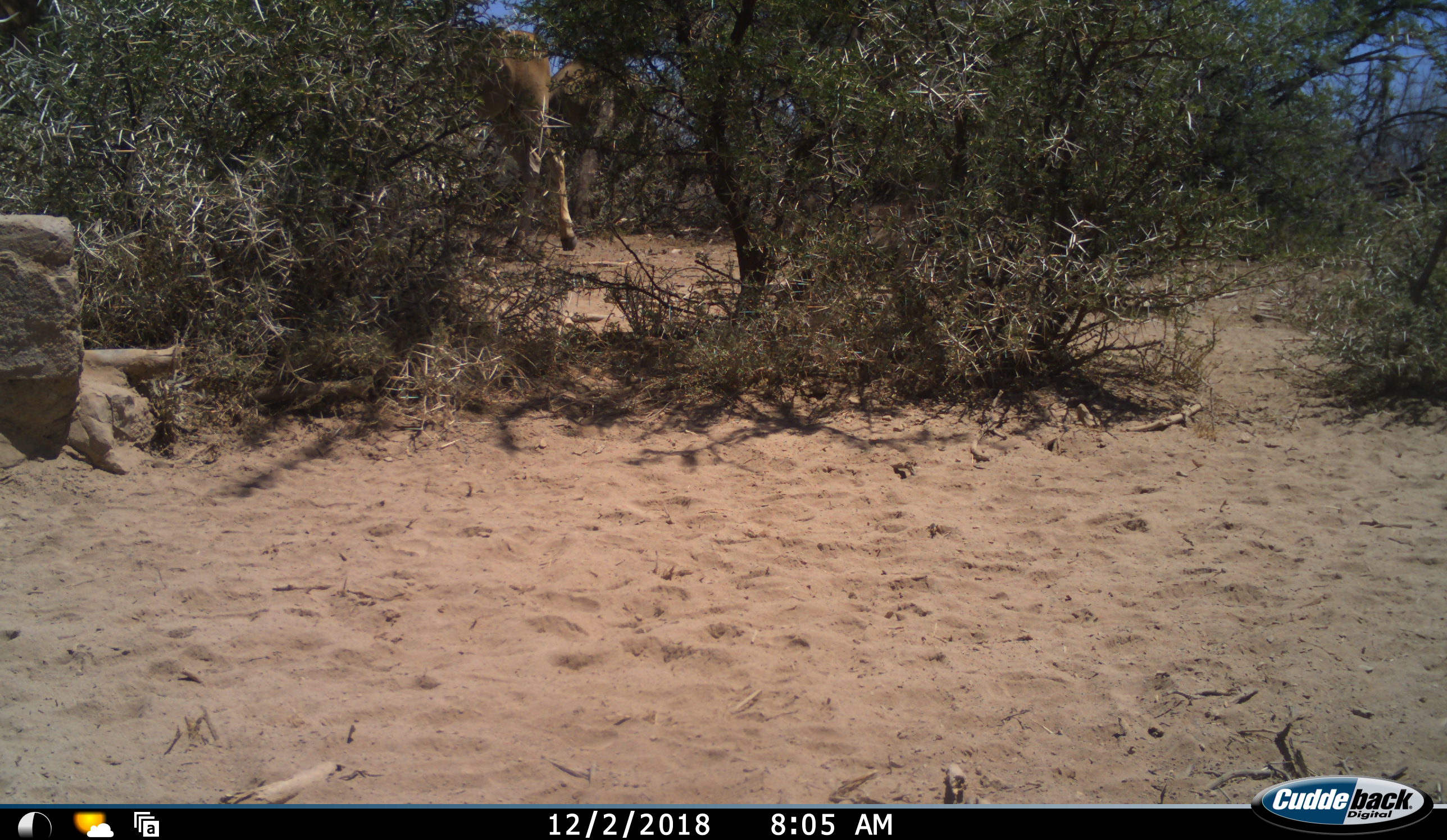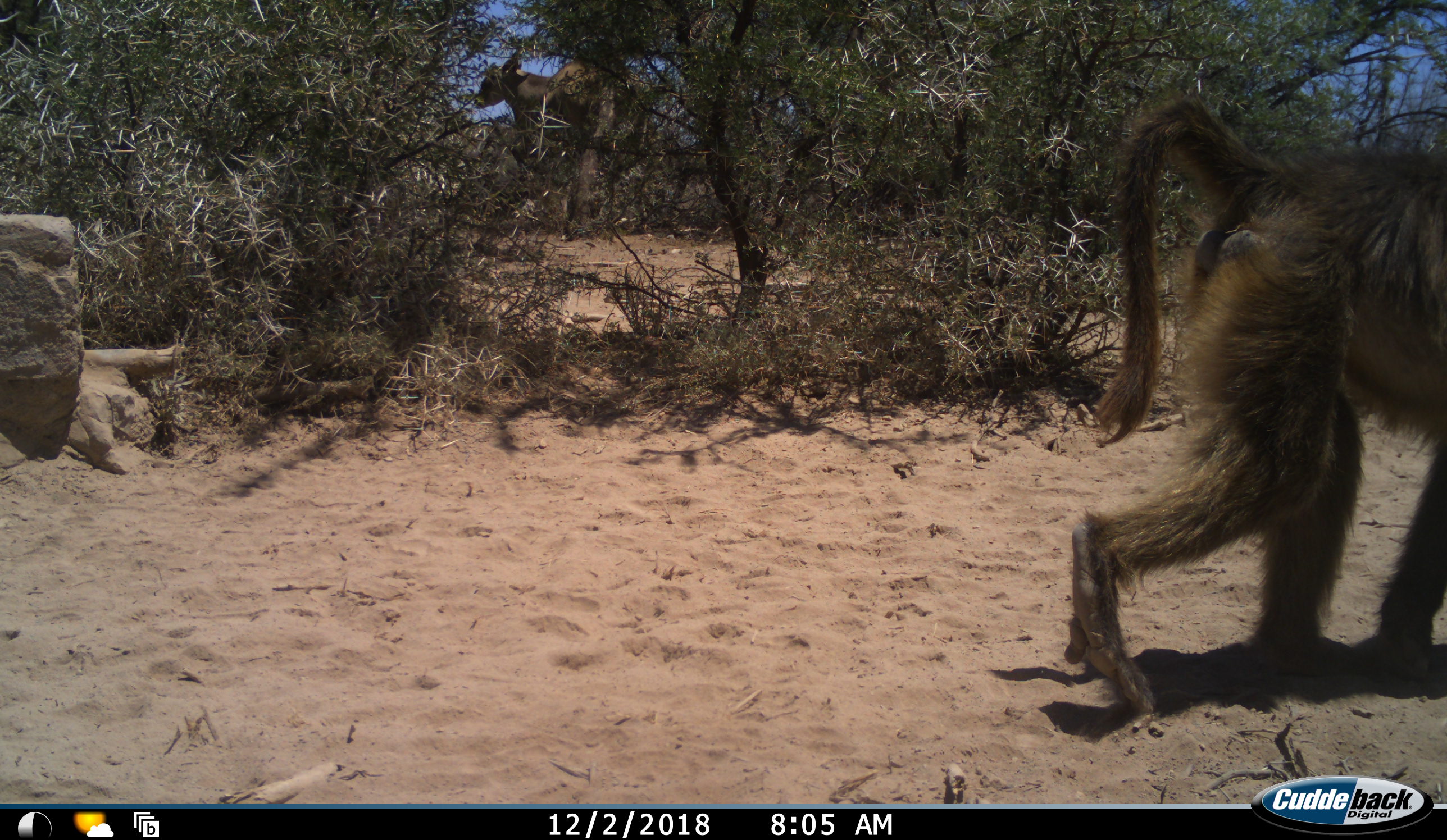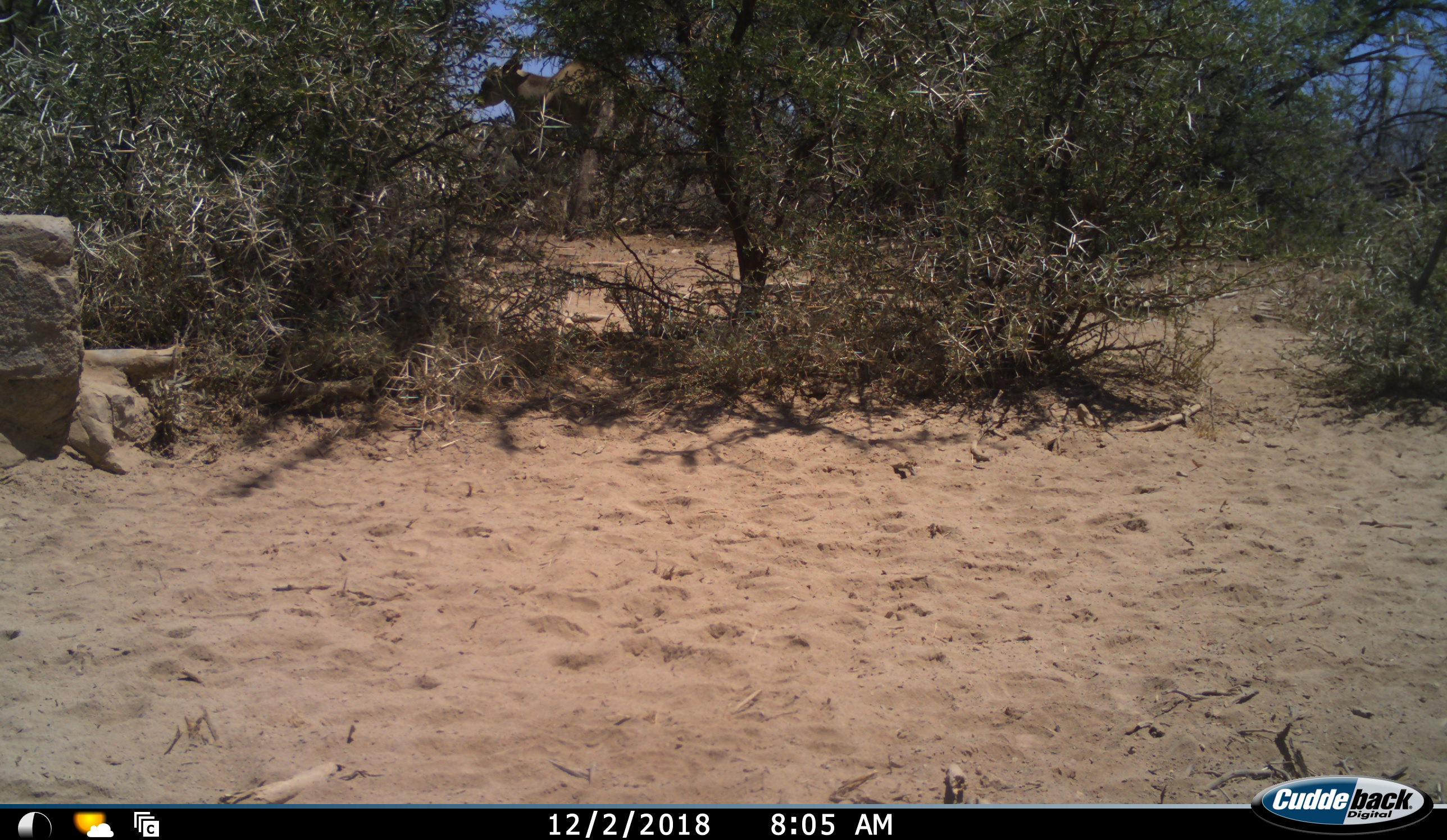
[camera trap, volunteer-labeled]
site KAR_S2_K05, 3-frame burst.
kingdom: Animalia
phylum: Chordata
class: Mammalia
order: Primates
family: Cercopithecidae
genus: Papio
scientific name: Papio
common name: baboon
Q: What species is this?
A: Baboon (Papio).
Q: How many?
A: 1.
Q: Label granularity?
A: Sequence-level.